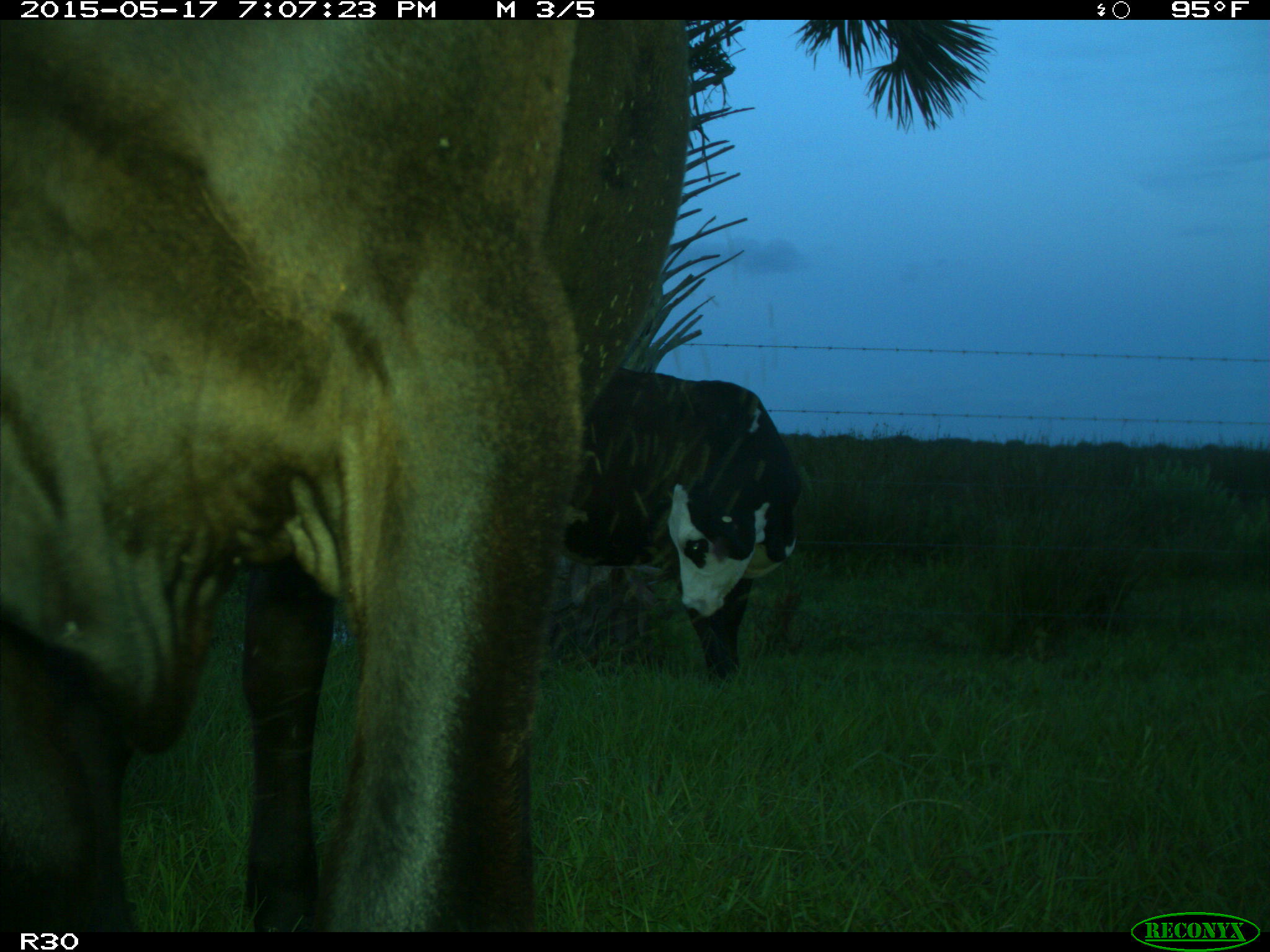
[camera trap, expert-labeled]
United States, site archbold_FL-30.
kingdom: Animalia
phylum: Chordata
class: Mammalia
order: Artiodactyla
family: Bovidae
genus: Bos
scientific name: Bos taurus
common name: domestic cow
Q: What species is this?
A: Bos taurus (domestic cow).